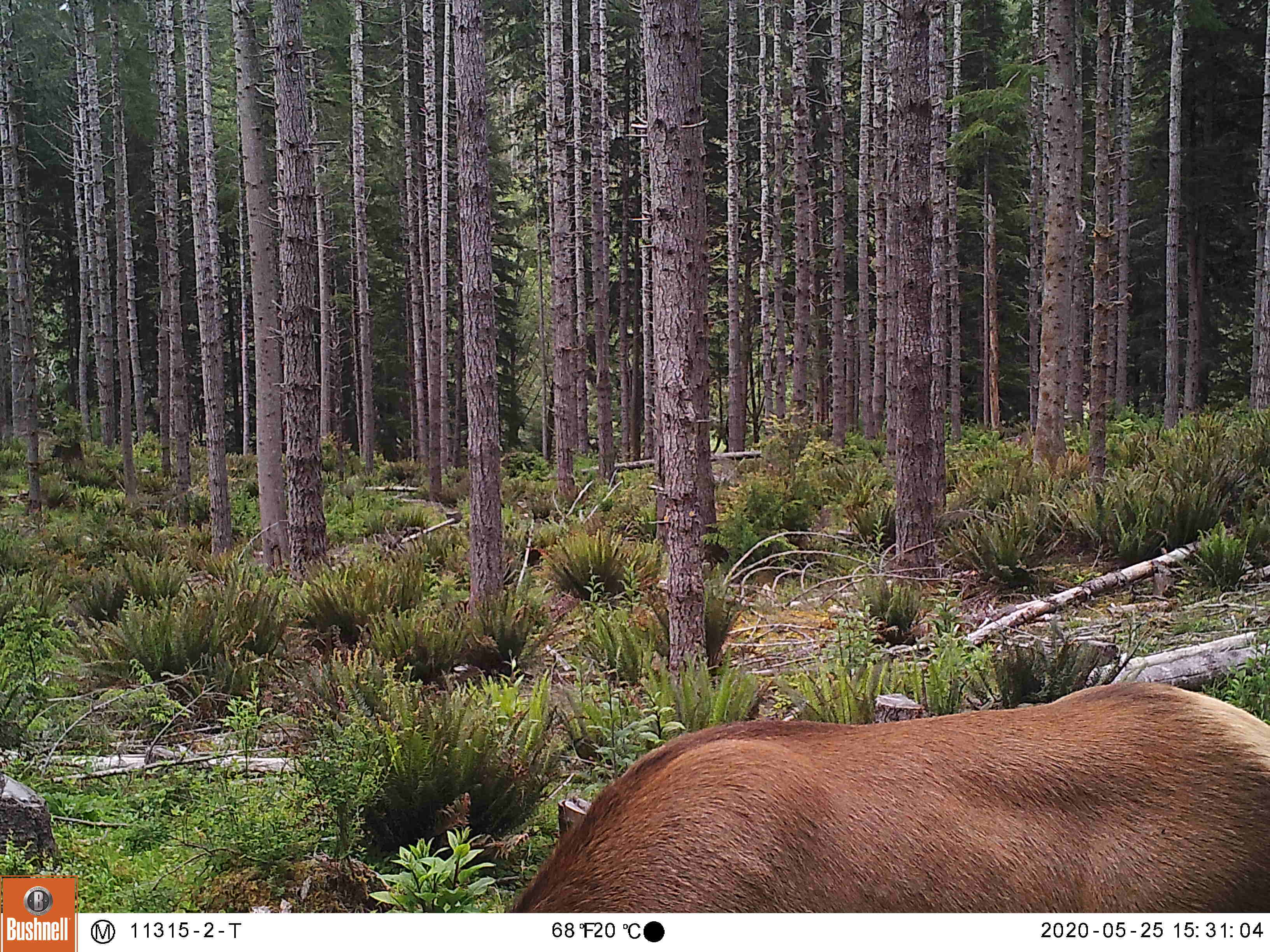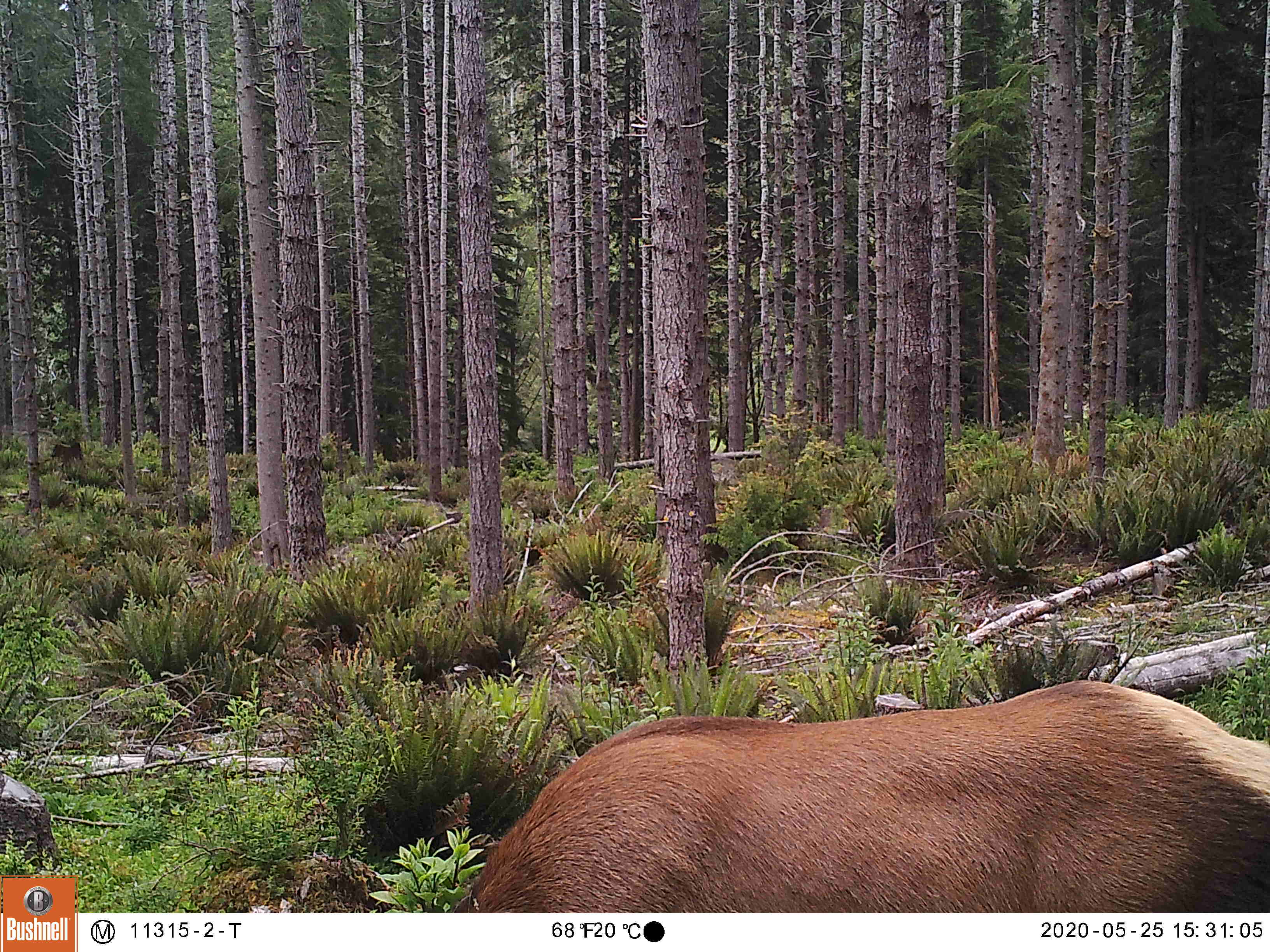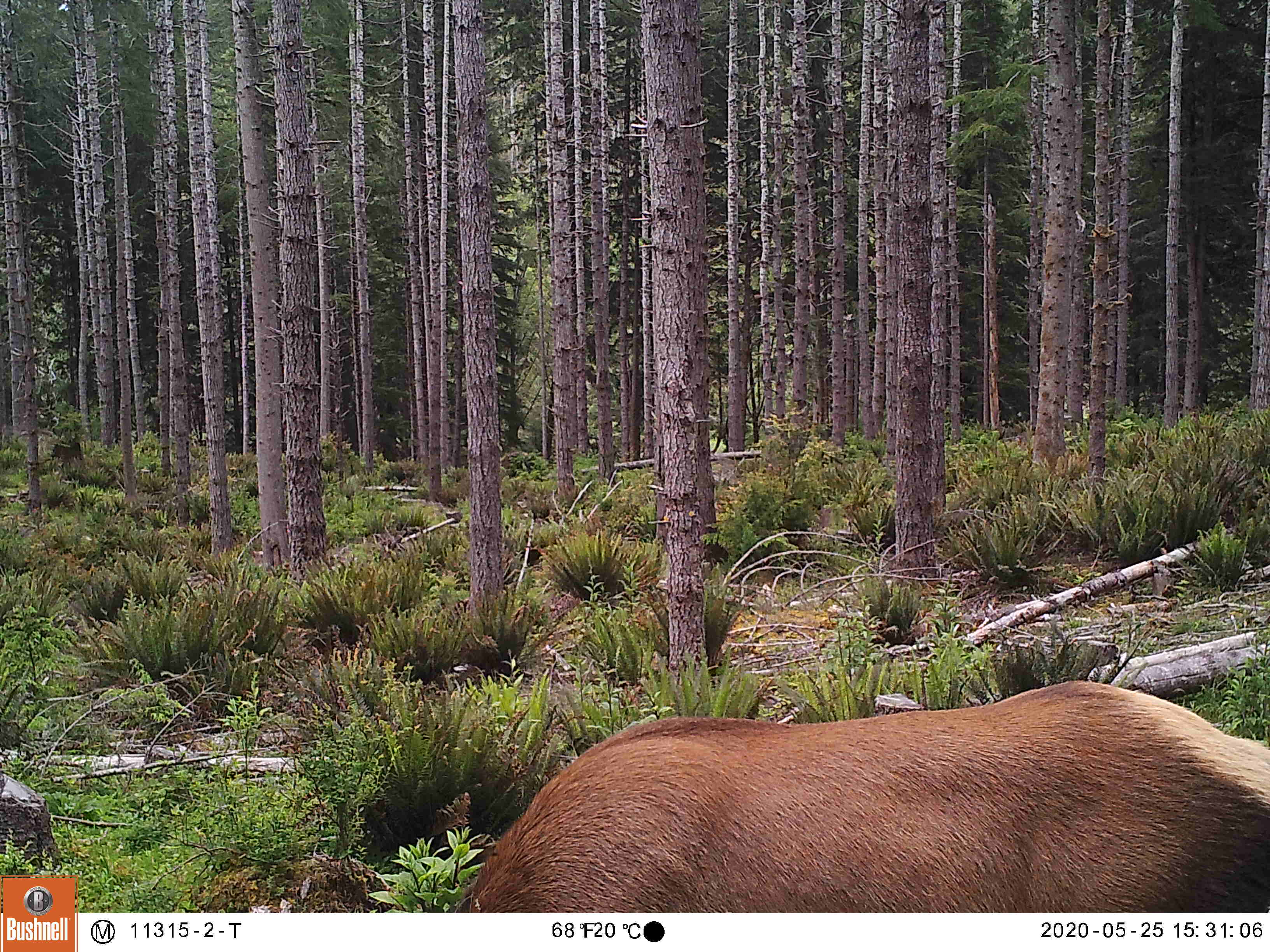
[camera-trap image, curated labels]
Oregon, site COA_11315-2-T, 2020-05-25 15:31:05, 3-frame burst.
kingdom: Animalia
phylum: Chordata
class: Mammalia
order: Artiodactyla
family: Cervidae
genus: Cervus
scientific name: Cervus canadensis roosevelti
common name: roosevelt elk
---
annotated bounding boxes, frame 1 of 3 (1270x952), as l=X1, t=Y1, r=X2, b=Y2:
roosevelt elk: l=527, t=671, r=1266, b=902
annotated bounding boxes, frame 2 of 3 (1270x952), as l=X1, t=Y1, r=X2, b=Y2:
roosevelt elk: l=455, t=671, r=1266, b=904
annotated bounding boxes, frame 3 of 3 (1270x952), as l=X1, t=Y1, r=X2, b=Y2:
roosevelt elk: l=459, t=664, r=1266, b=906